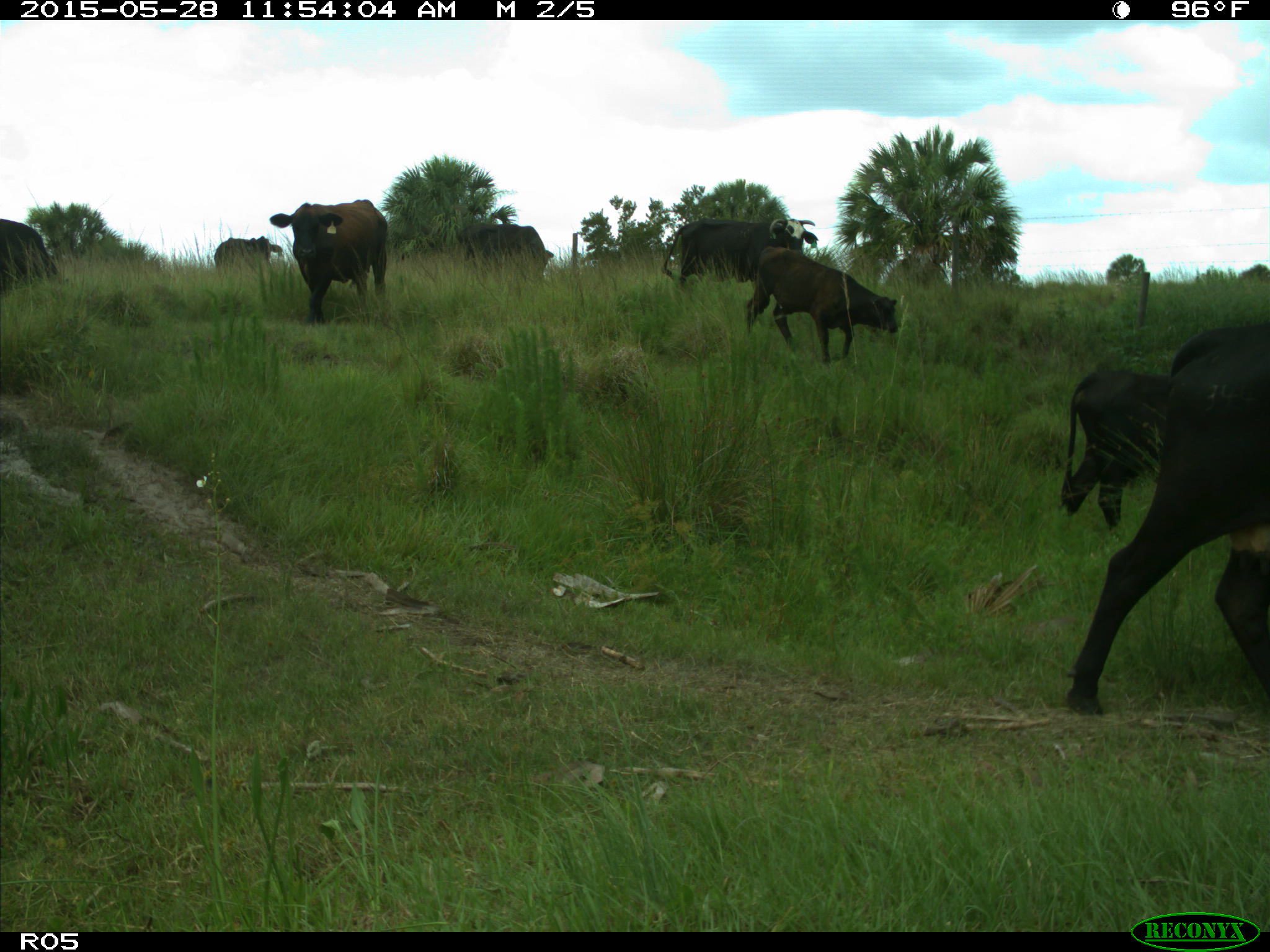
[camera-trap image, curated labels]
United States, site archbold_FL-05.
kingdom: Animalia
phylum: Chordata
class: Mammalia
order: Artiodactyla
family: Bovidae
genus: Bos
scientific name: Bos taurus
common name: domestic cow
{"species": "Bos taurus (domestic cow)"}